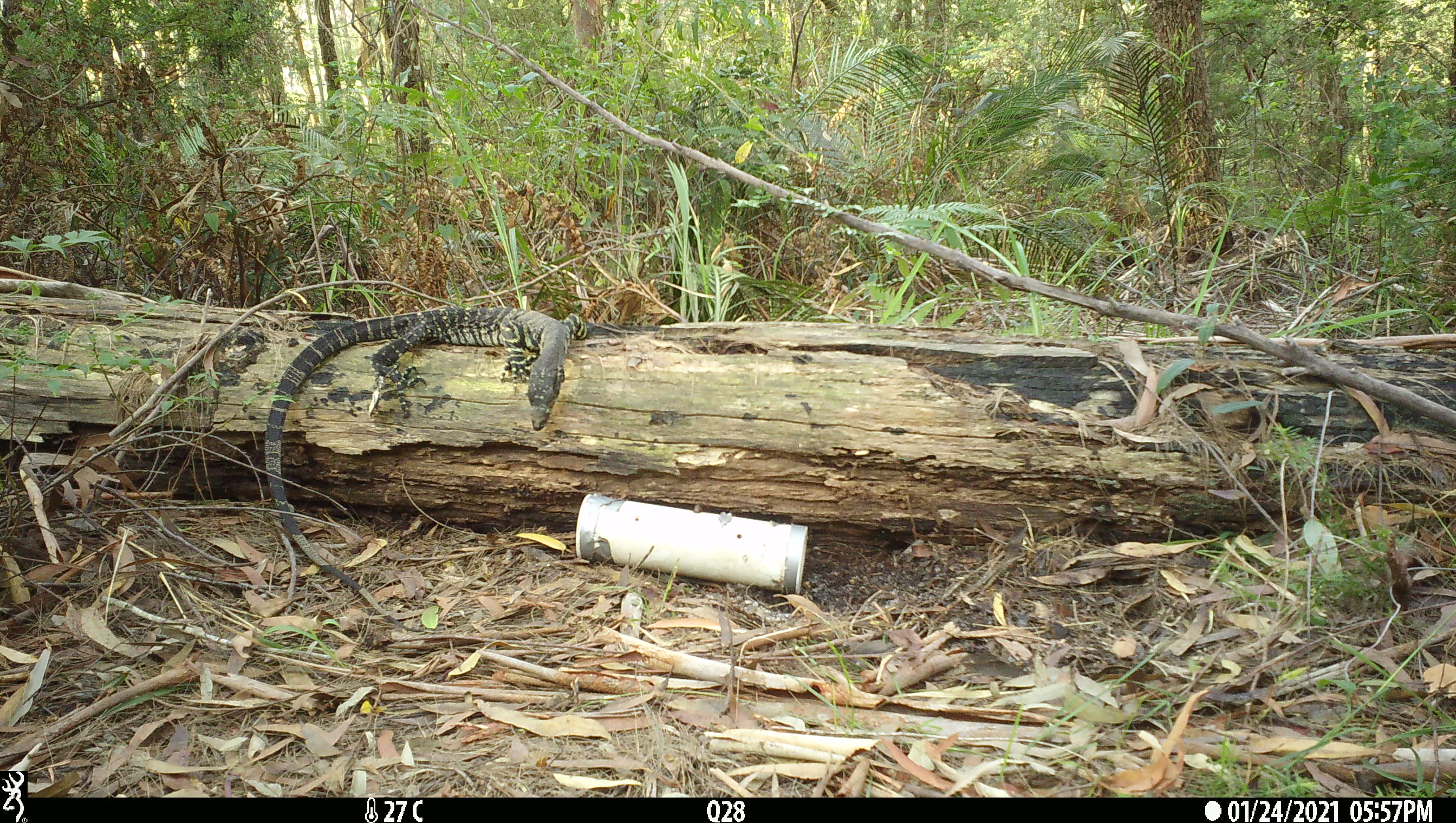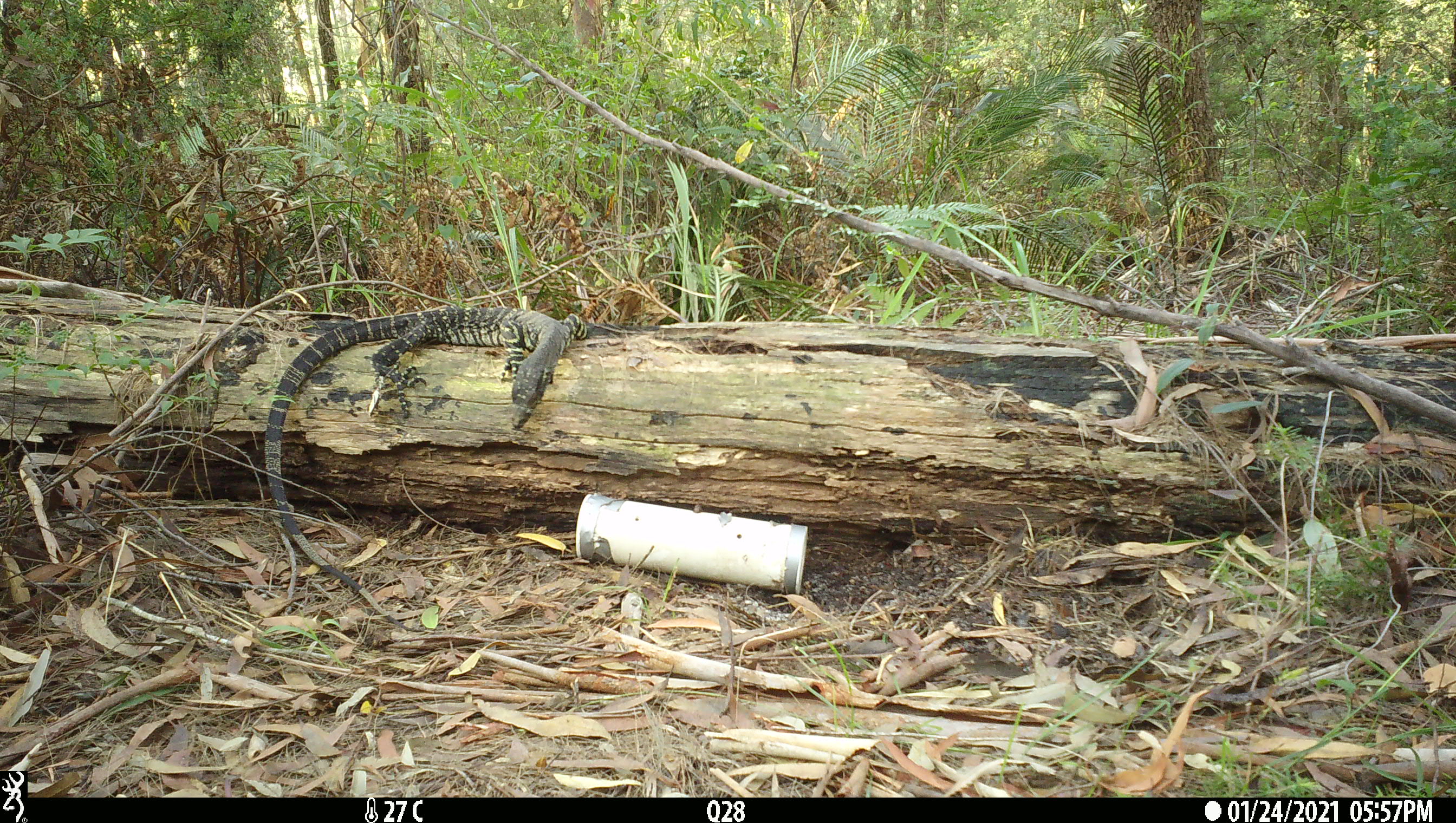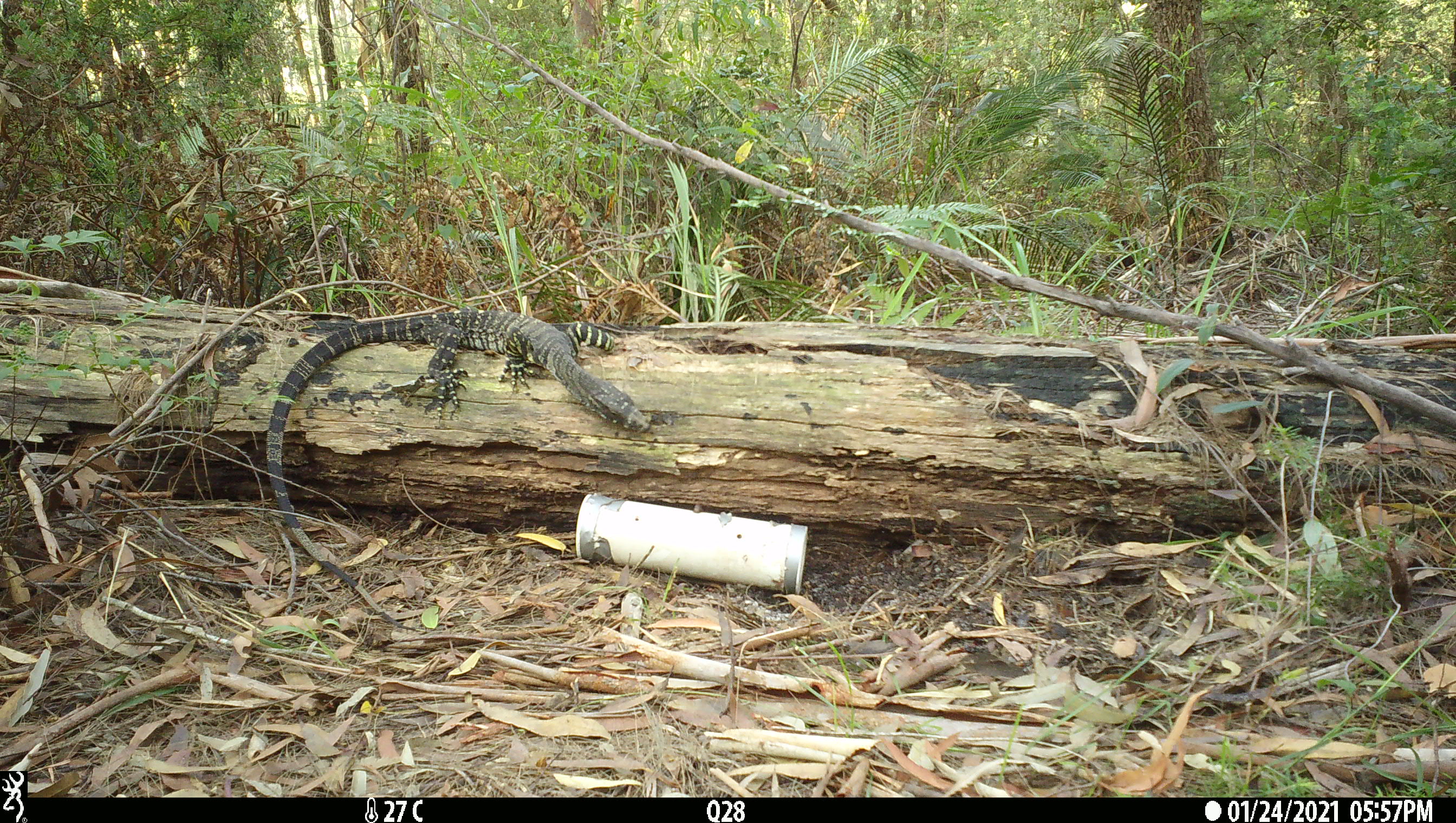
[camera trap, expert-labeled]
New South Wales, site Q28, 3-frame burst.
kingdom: Animalia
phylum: Chordata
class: Reptilia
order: Squamata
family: Varanidae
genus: Varanus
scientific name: Varanus varius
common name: lace monitor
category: goanna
Goanna (lace monitor) (Varanus varius).